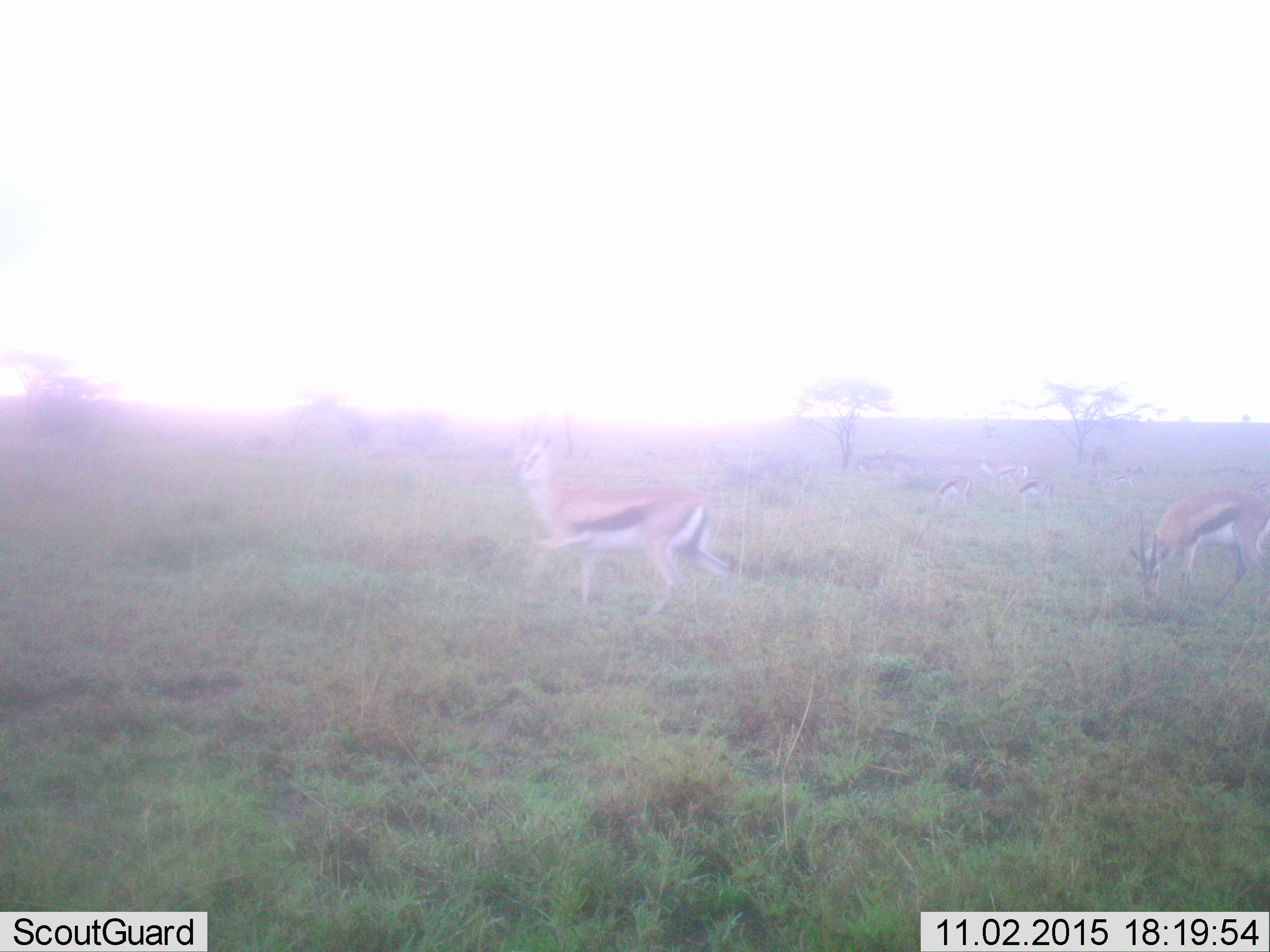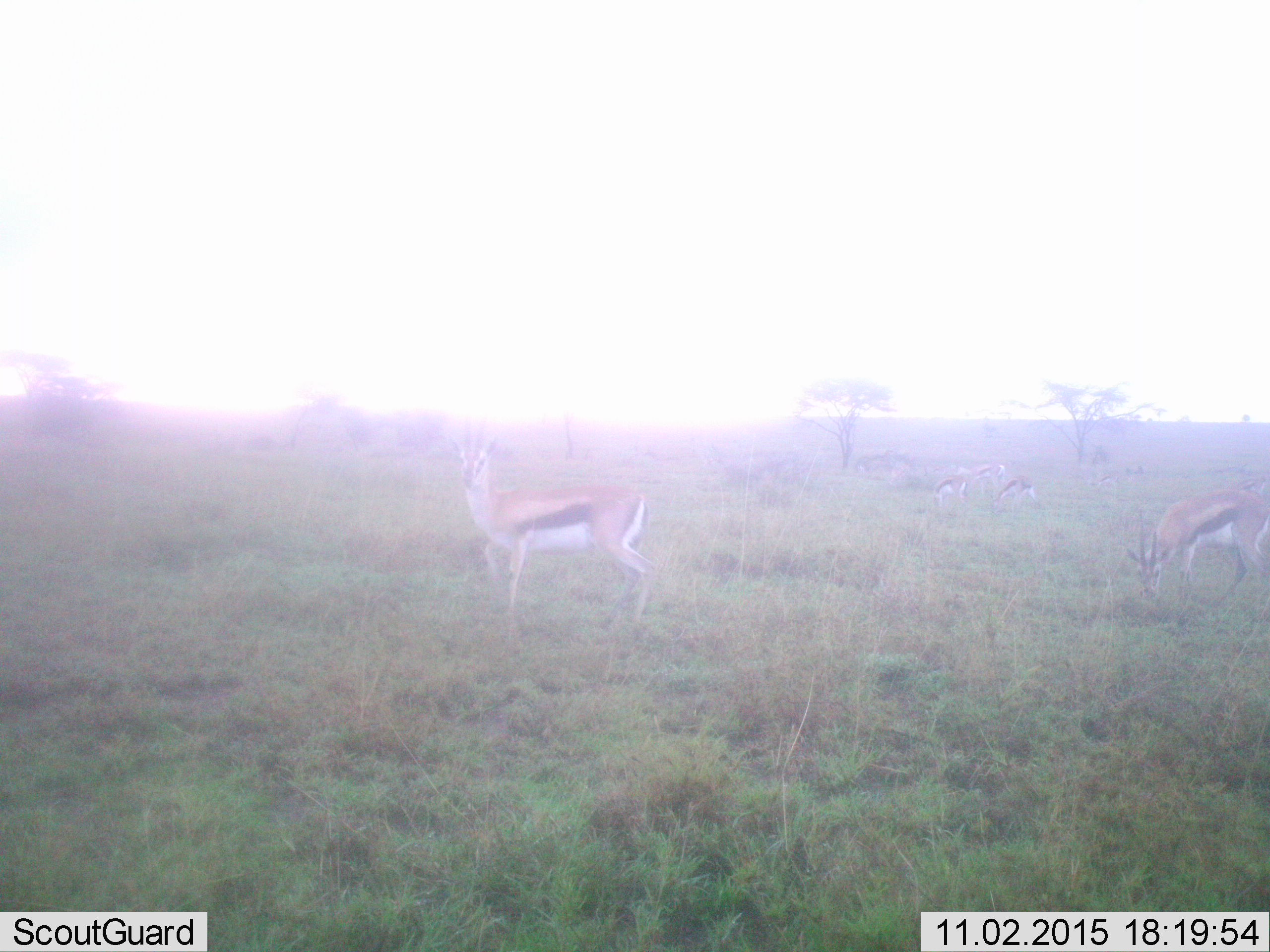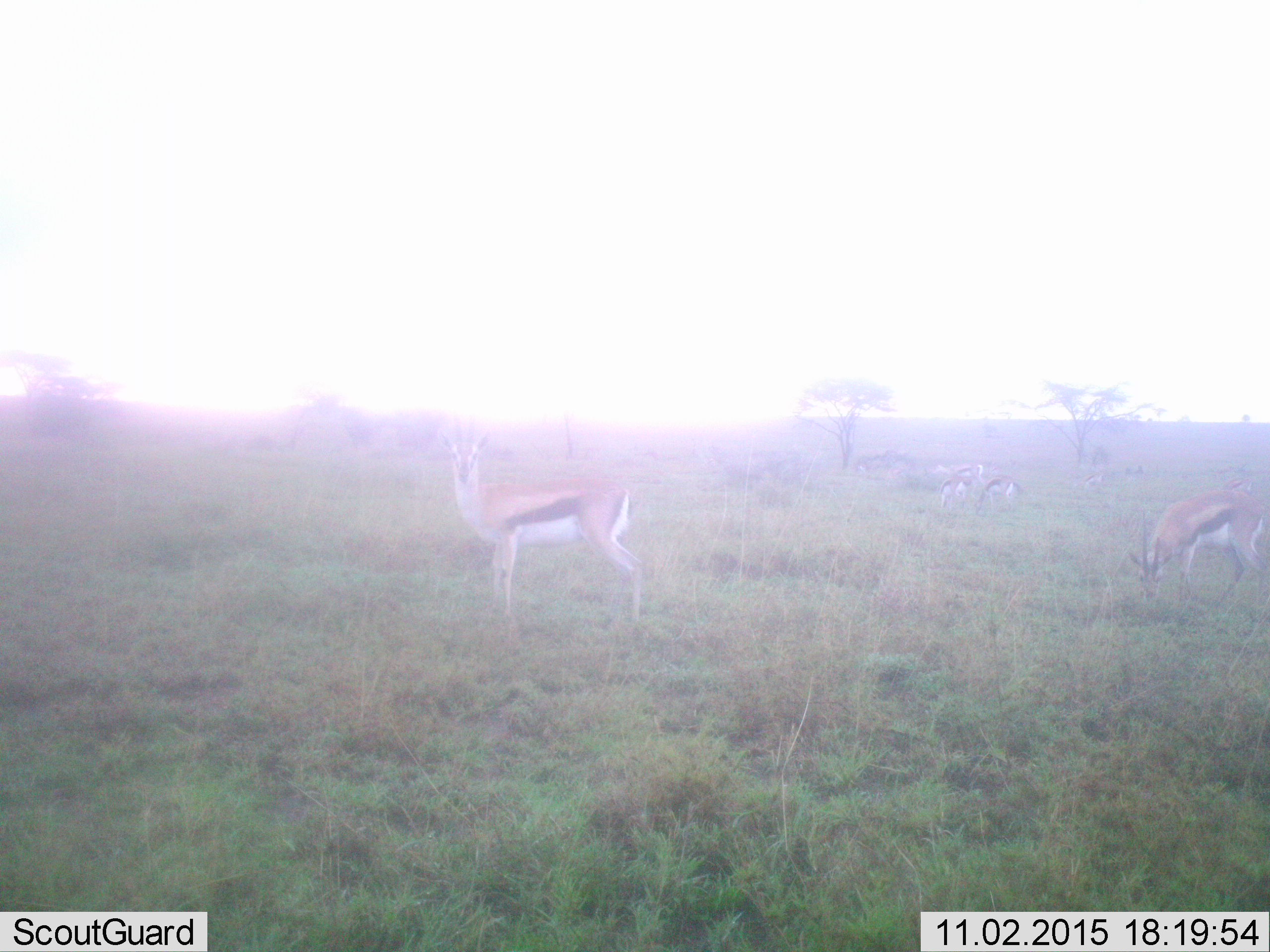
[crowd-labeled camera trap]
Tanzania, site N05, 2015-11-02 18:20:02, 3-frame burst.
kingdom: Animalia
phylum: Chordata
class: Mammalia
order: Artiodactyla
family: Bovidae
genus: Eudorcas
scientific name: Eudorcas thomsonii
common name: thomson's gazelle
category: gazellethomsons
Gazellethomsons (thomson's gazelle) (Eudorcas thomsonii), count 7. Behavior (volunteer vote fractions): standing 33%, resting 0%, moving 56%, interacting 0%. Young present (vote fraction): 0%. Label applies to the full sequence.